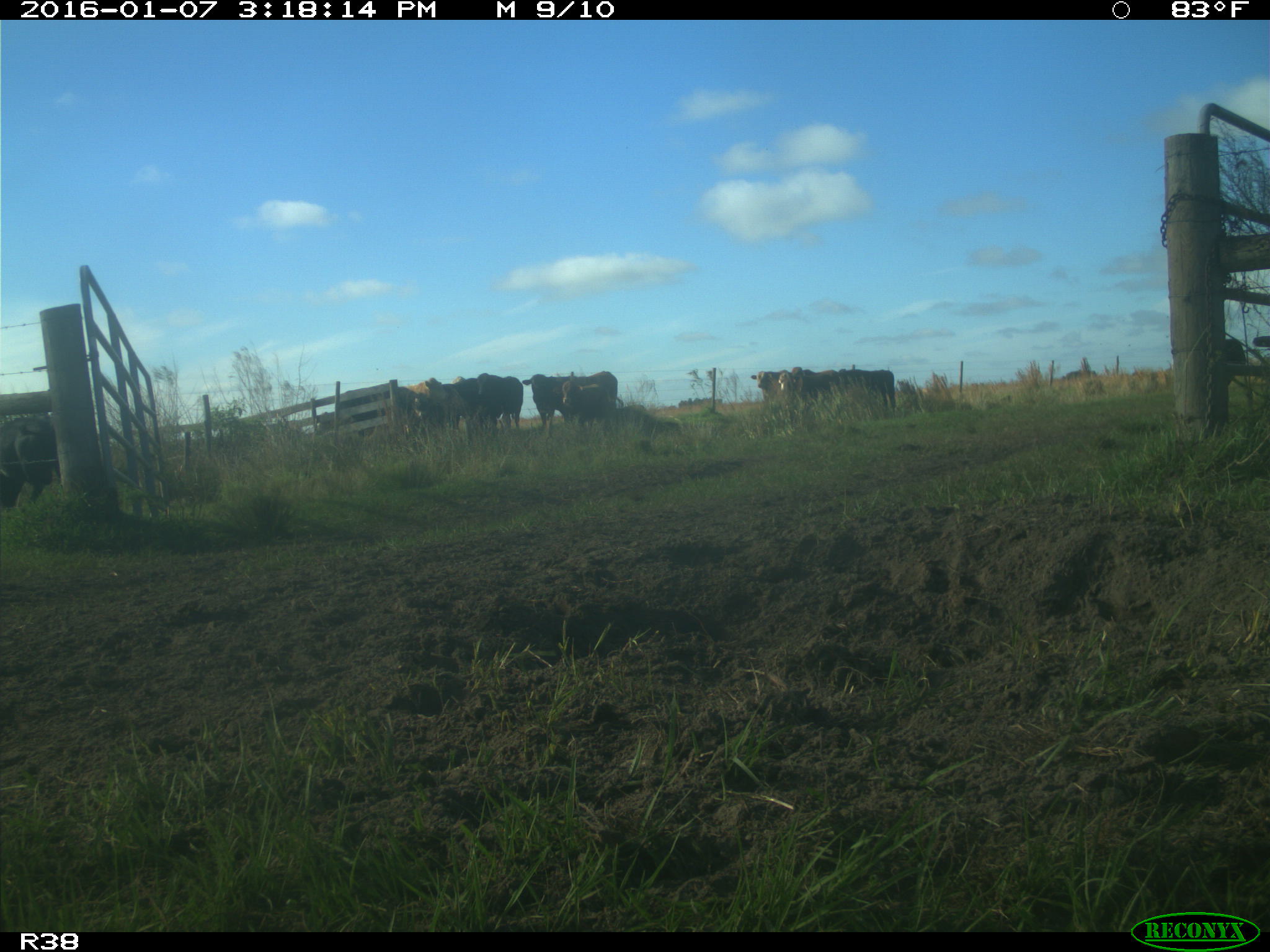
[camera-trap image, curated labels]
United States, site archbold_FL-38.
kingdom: Animalia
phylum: Chordata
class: Mammalia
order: Artiodactyla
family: Bovidae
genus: Bos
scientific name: Bos taurus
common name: domestic cow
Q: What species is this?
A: Bos taurus (domestic cow).